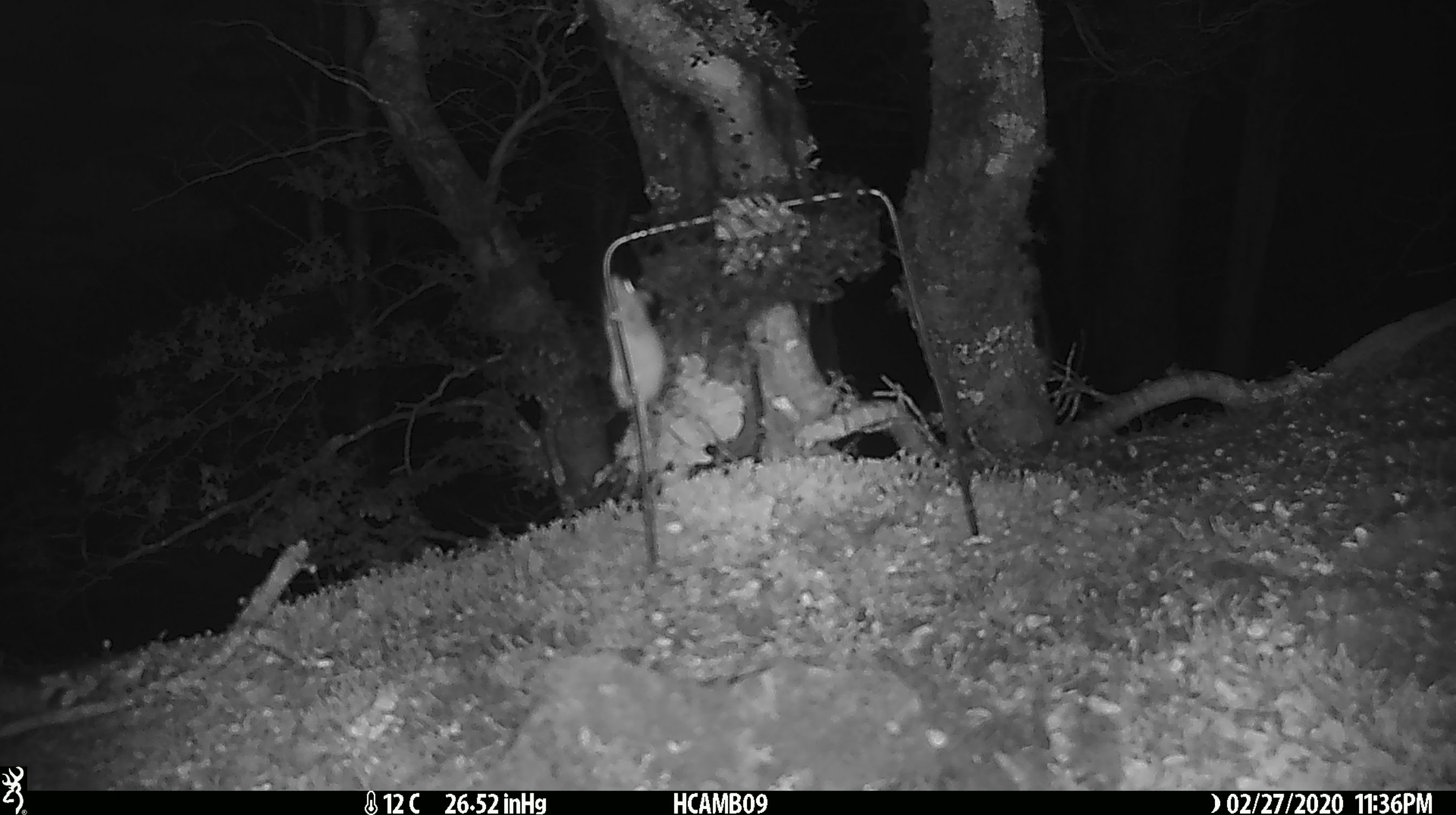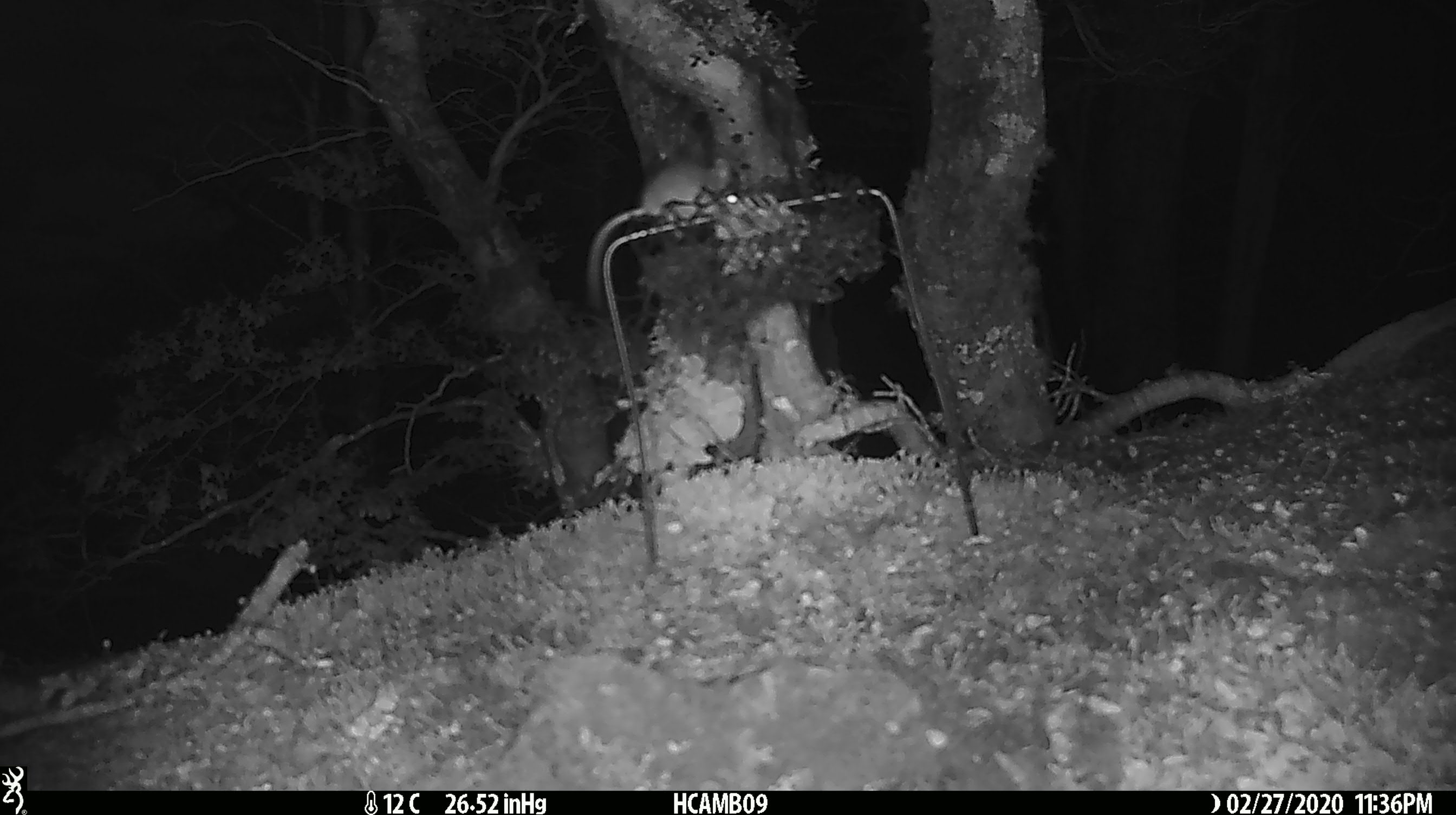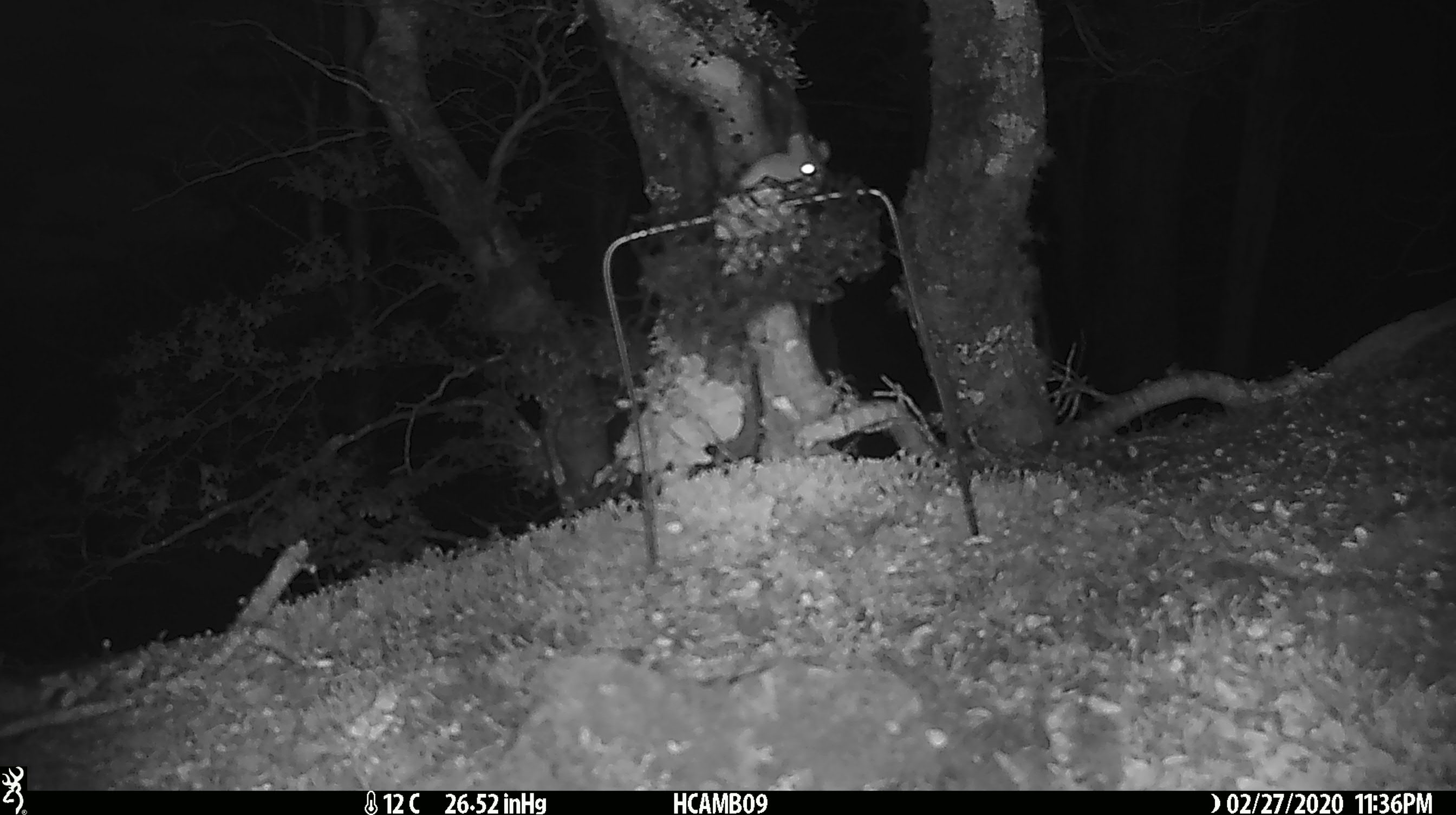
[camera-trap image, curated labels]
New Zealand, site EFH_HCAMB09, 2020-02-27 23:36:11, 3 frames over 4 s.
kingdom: Animalia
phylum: Chordata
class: Mammalia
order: Rodentia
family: Muridae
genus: Mus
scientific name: Mus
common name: mouse